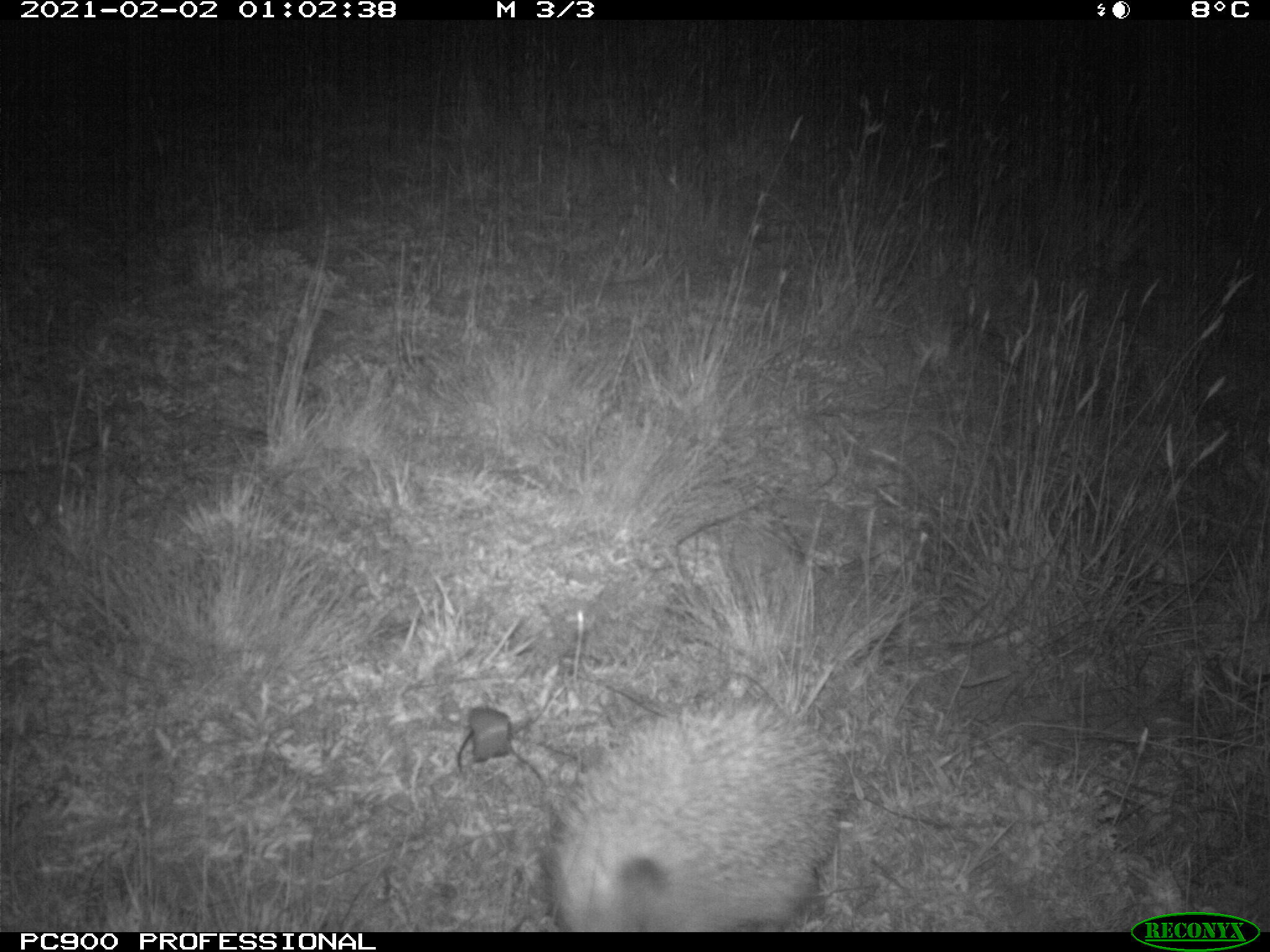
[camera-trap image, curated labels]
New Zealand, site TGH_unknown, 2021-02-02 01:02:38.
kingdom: Animalia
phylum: Chordata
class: Mammalia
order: Eulipotyphla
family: Erinaceidae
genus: Erinaceus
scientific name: Erinaceus europaeus europaeus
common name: european hedgehog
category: hedgehog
Hedgehog (european hedgehog) (Erinaceus europaeus europaeus).